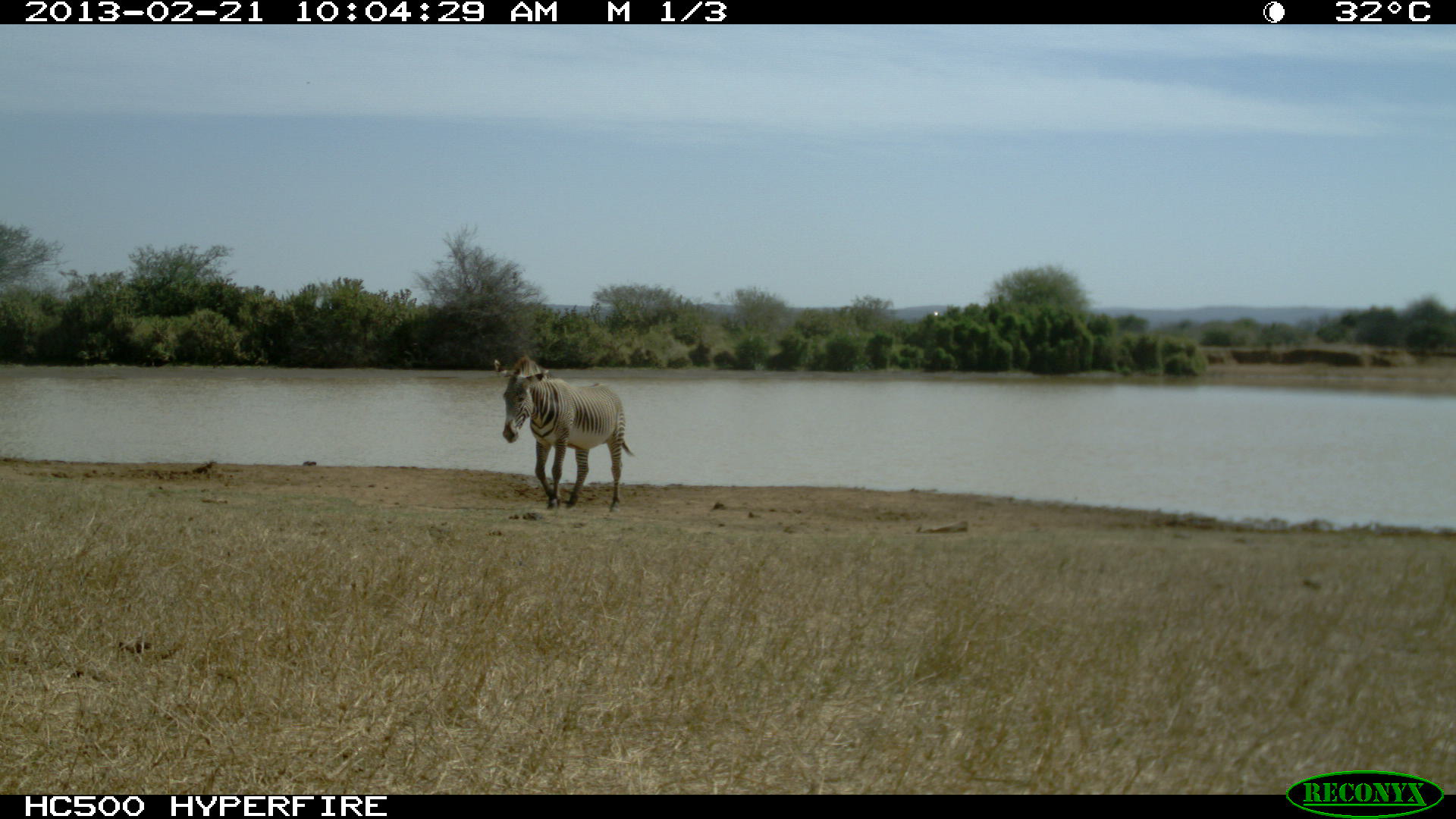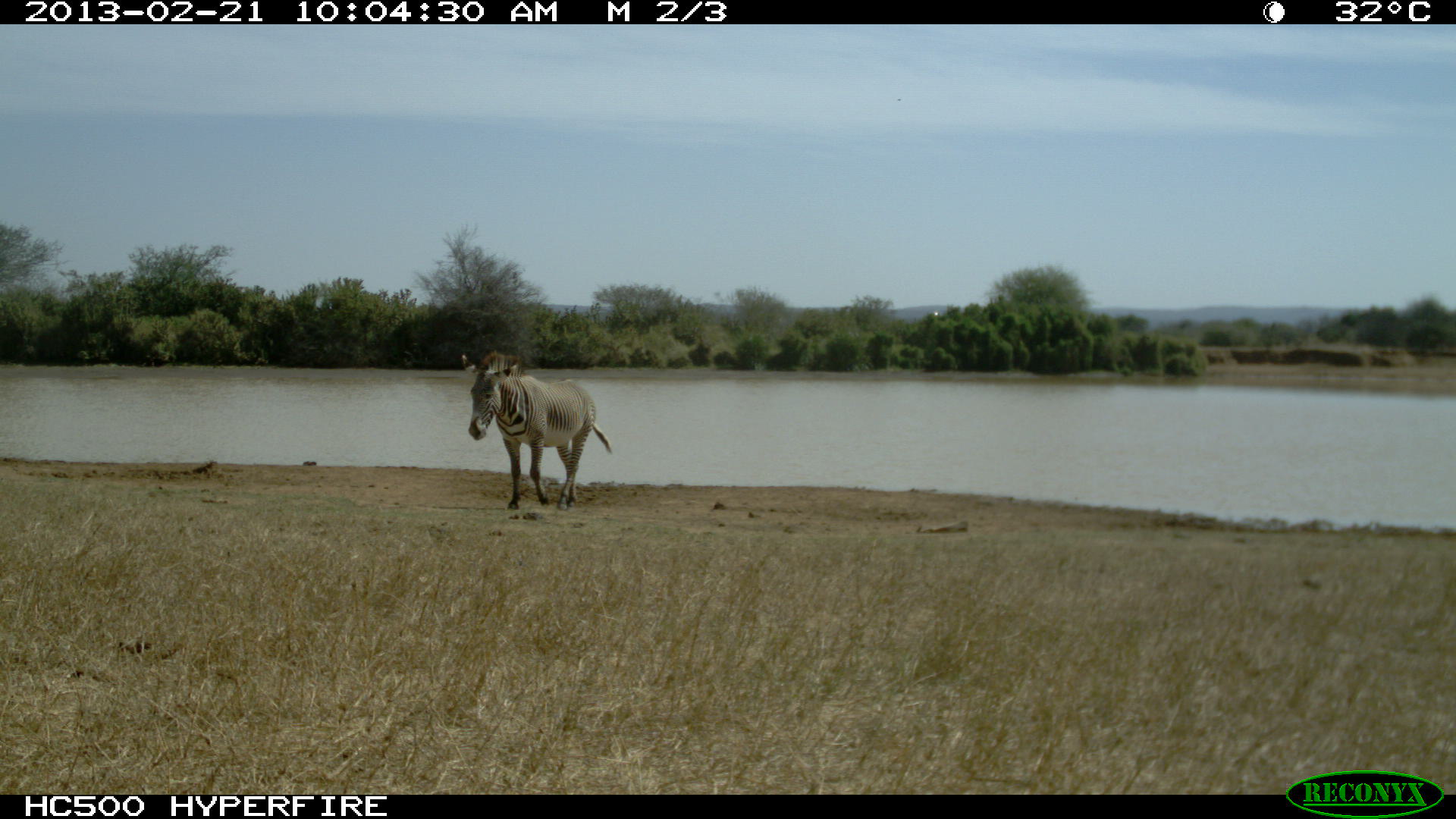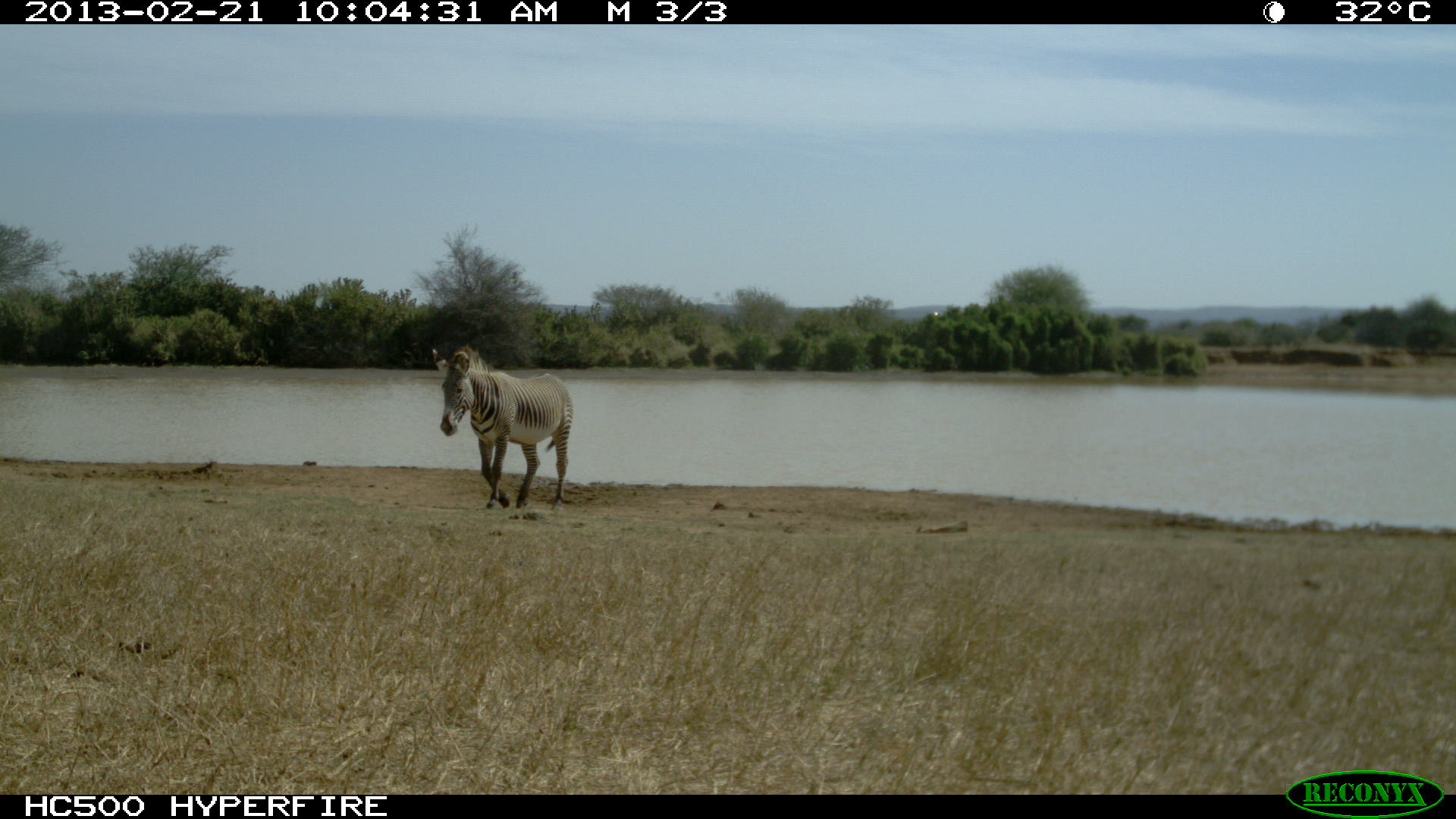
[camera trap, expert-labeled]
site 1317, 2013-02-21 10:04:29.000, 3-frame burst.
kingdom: Animalia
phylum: Chordata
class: Mammalia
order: Perissodactyla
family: Equidae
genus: Equus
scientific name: Equus grevyi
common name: grévy's zebra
Equus grevyi (grévy's zebra), count 1.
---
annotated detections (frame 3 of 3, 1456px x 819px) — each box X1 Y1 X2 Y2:
equus grevyi: 431 344 573 510